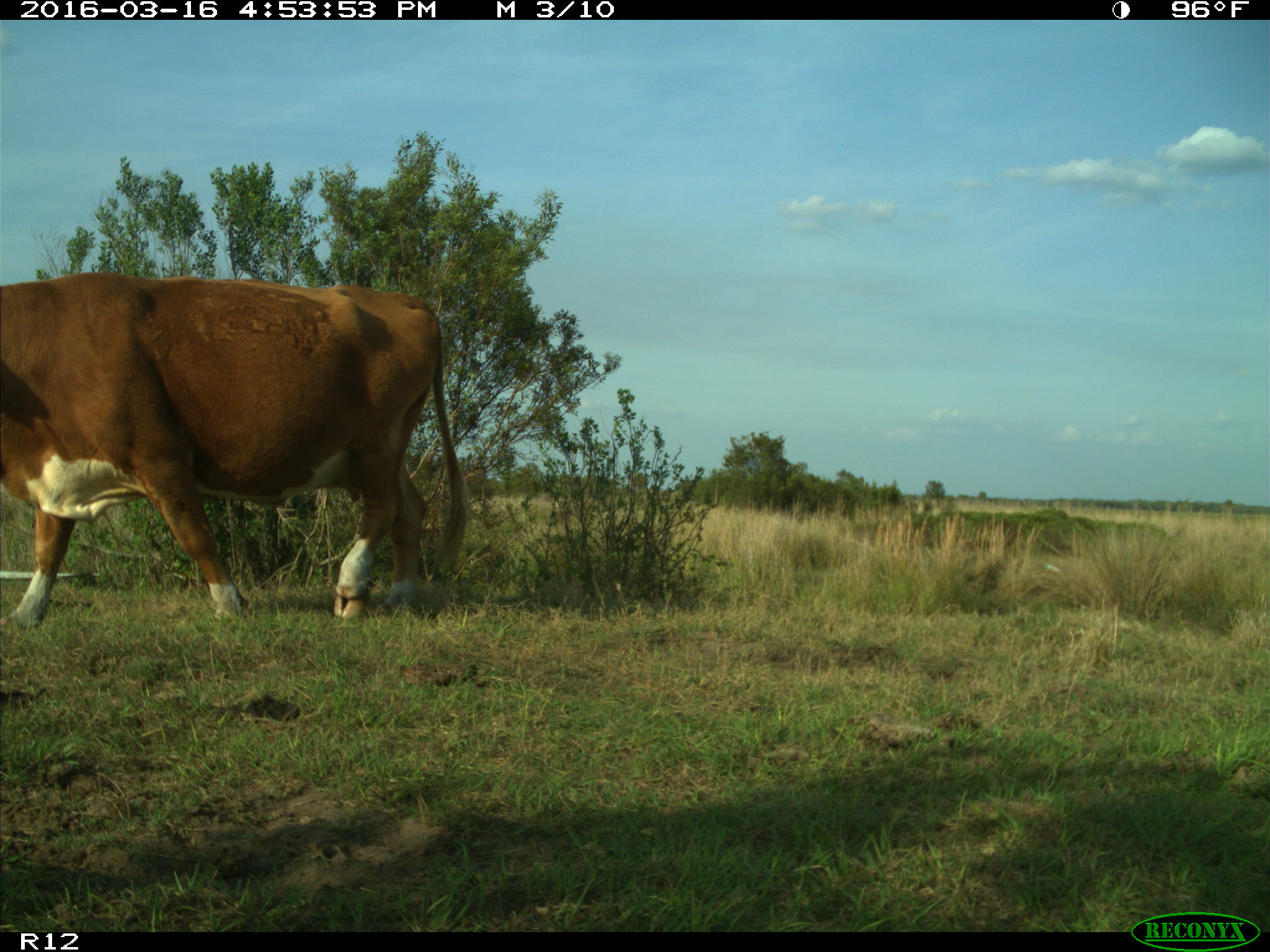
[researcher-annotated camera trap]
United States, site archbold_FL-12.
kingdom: Animalia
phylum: Chordata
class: Mammalia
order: Artiodactyla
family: Bovidae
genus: Bos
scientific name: Bos taurus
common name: domestic cow